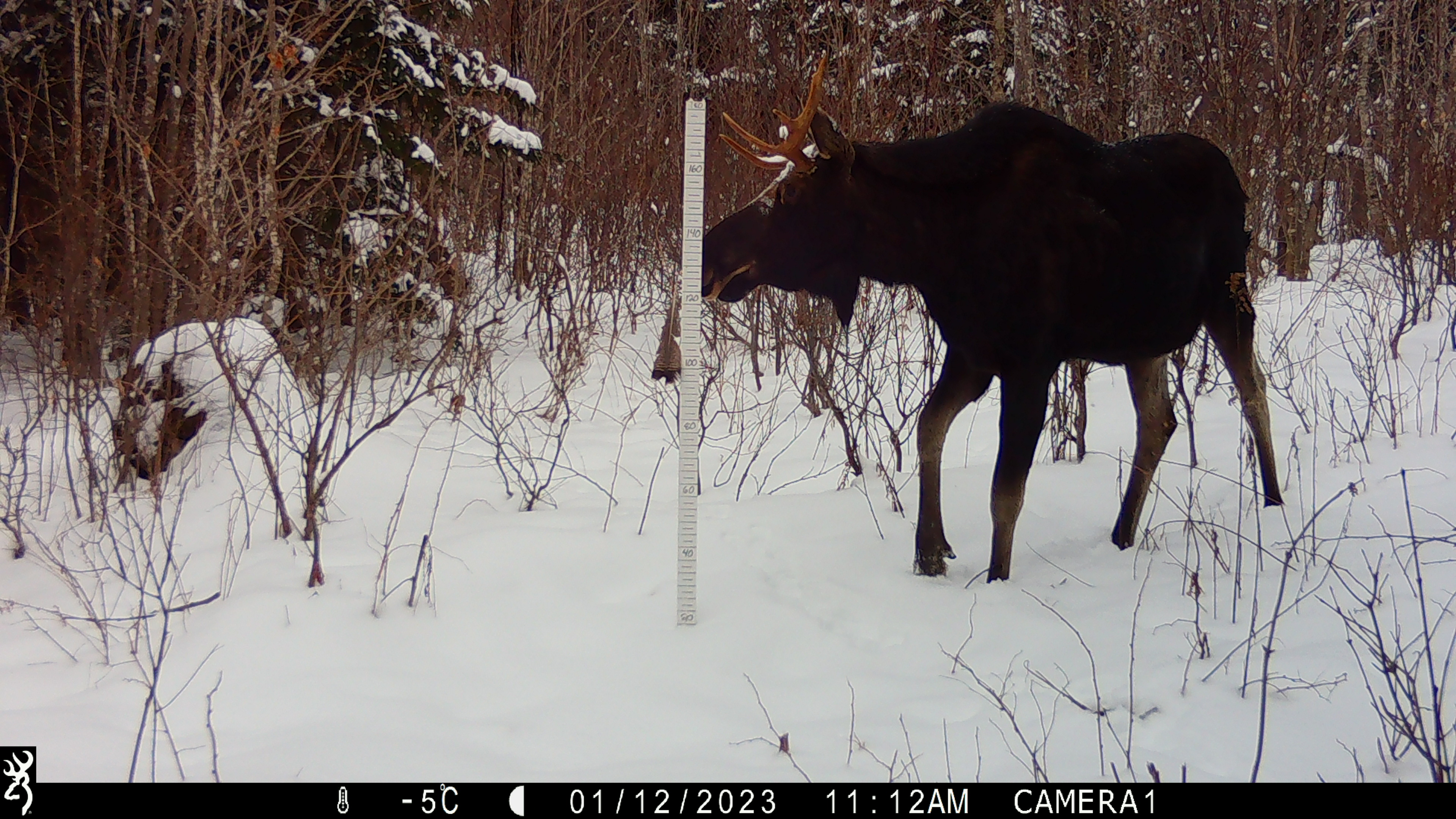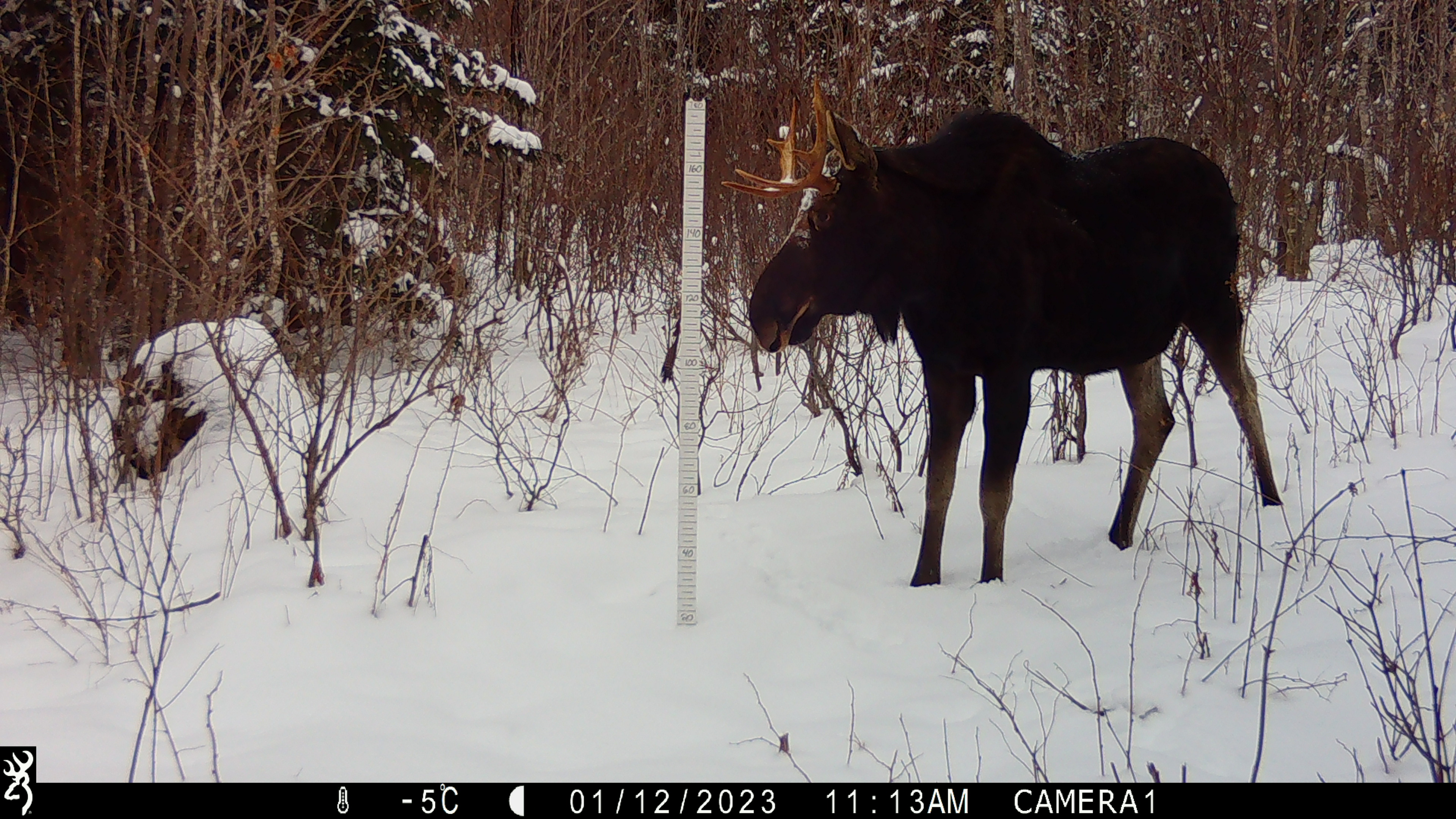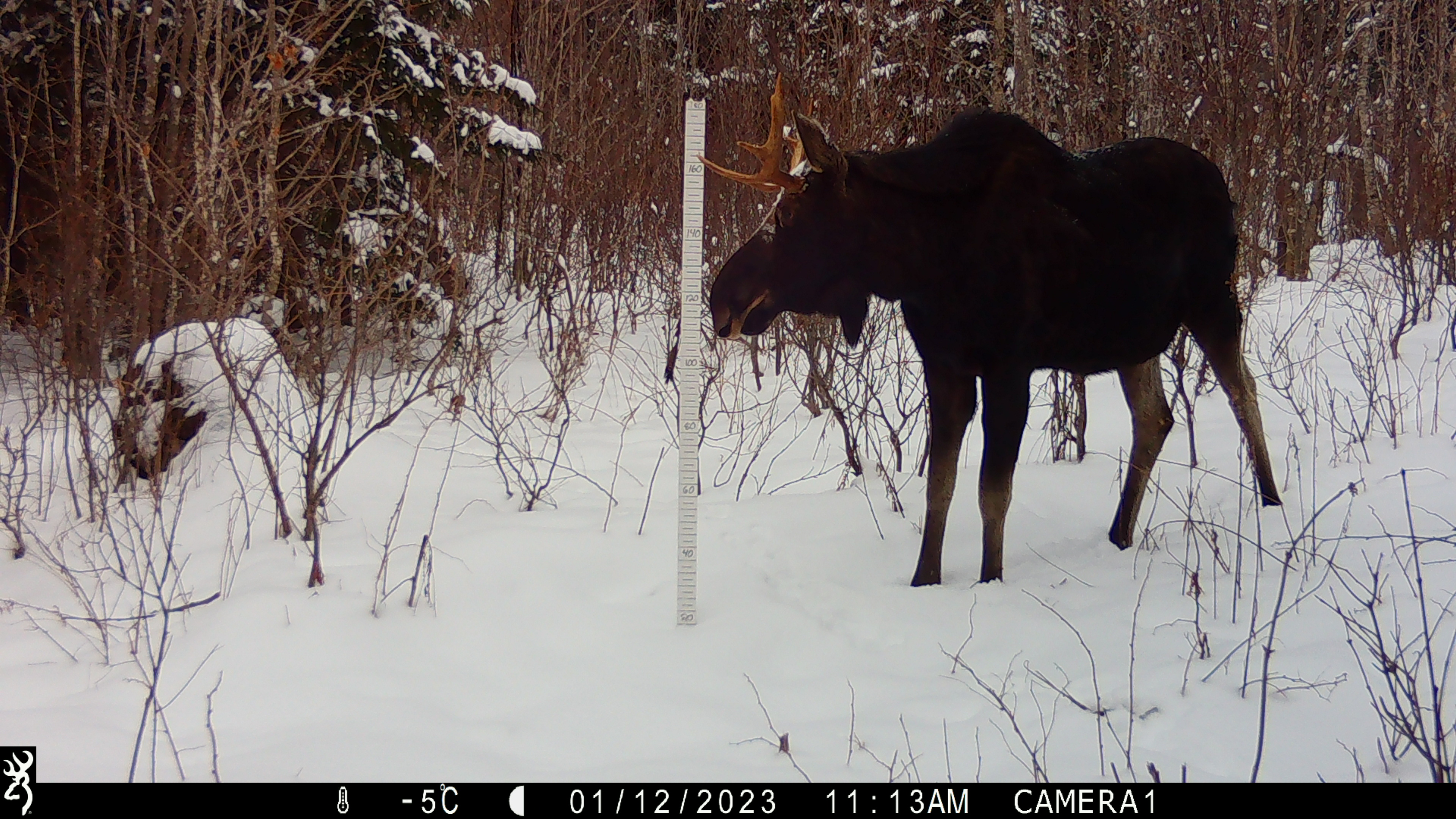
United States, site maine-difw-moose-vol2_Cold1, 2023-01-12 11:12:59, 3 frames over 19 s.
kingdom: Animalia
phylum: Chordata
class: Mammalia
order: Artiodactyla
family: Cervidae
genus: Alces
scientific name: Alces alces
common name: moose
Moose (Alces alces).